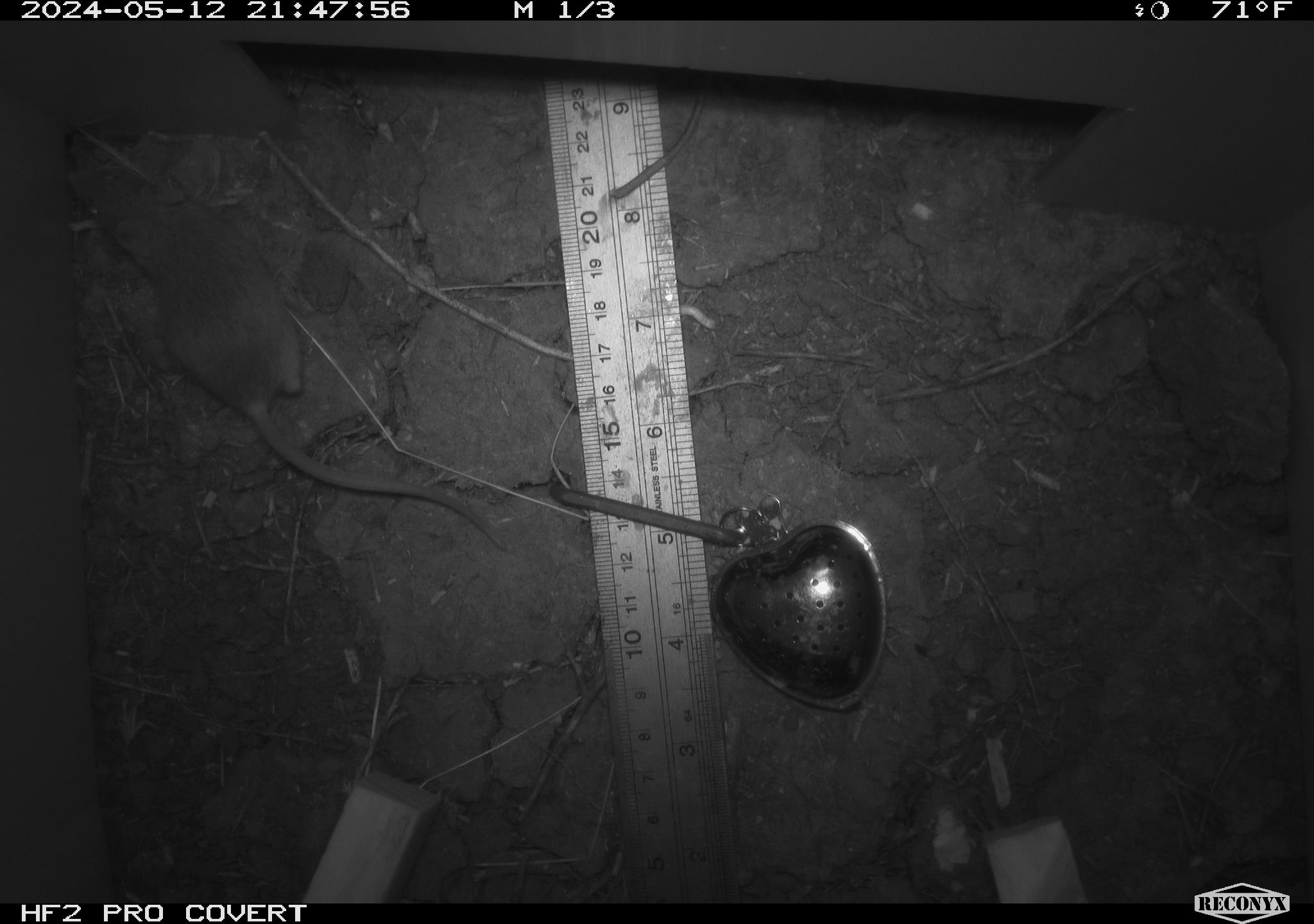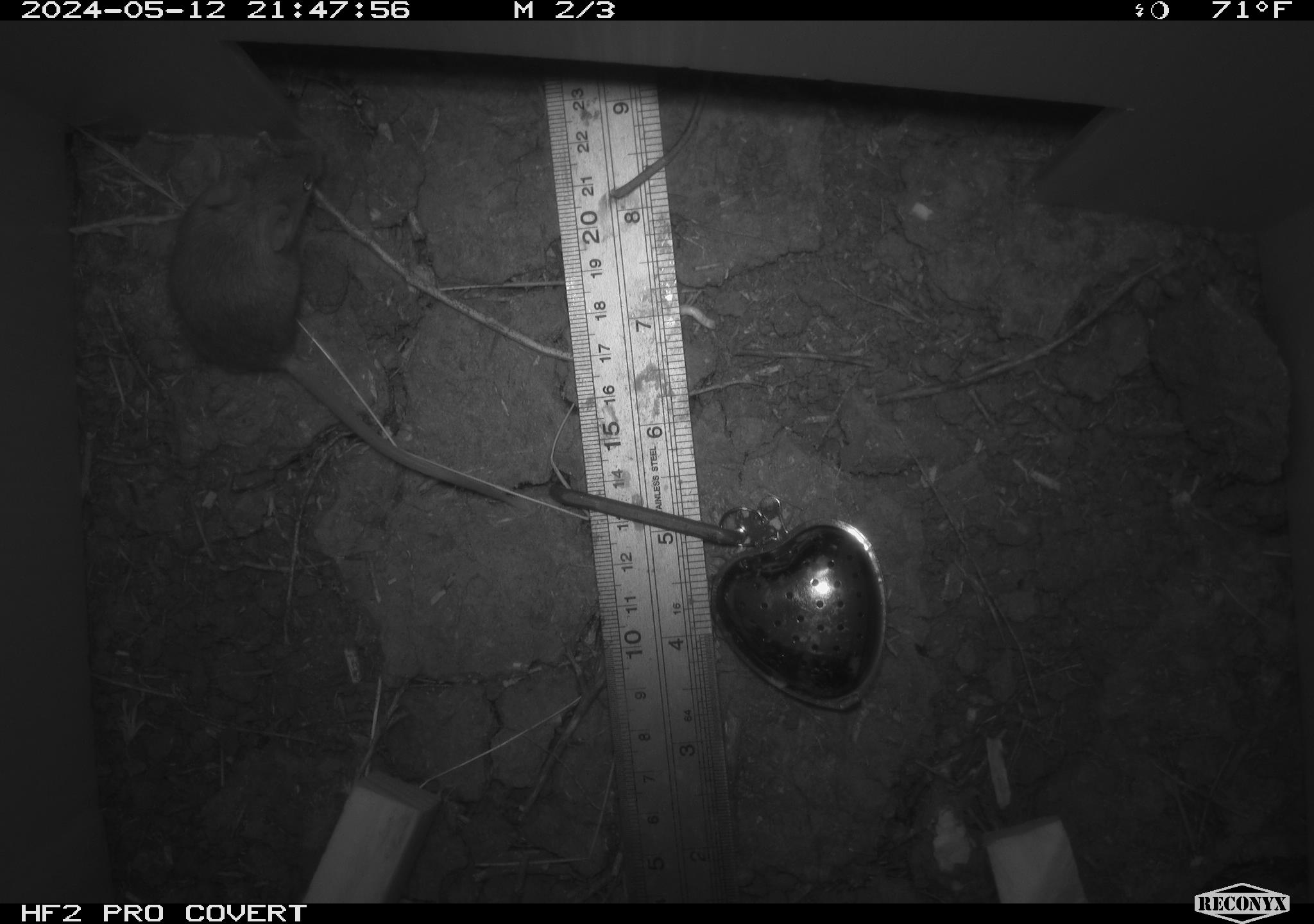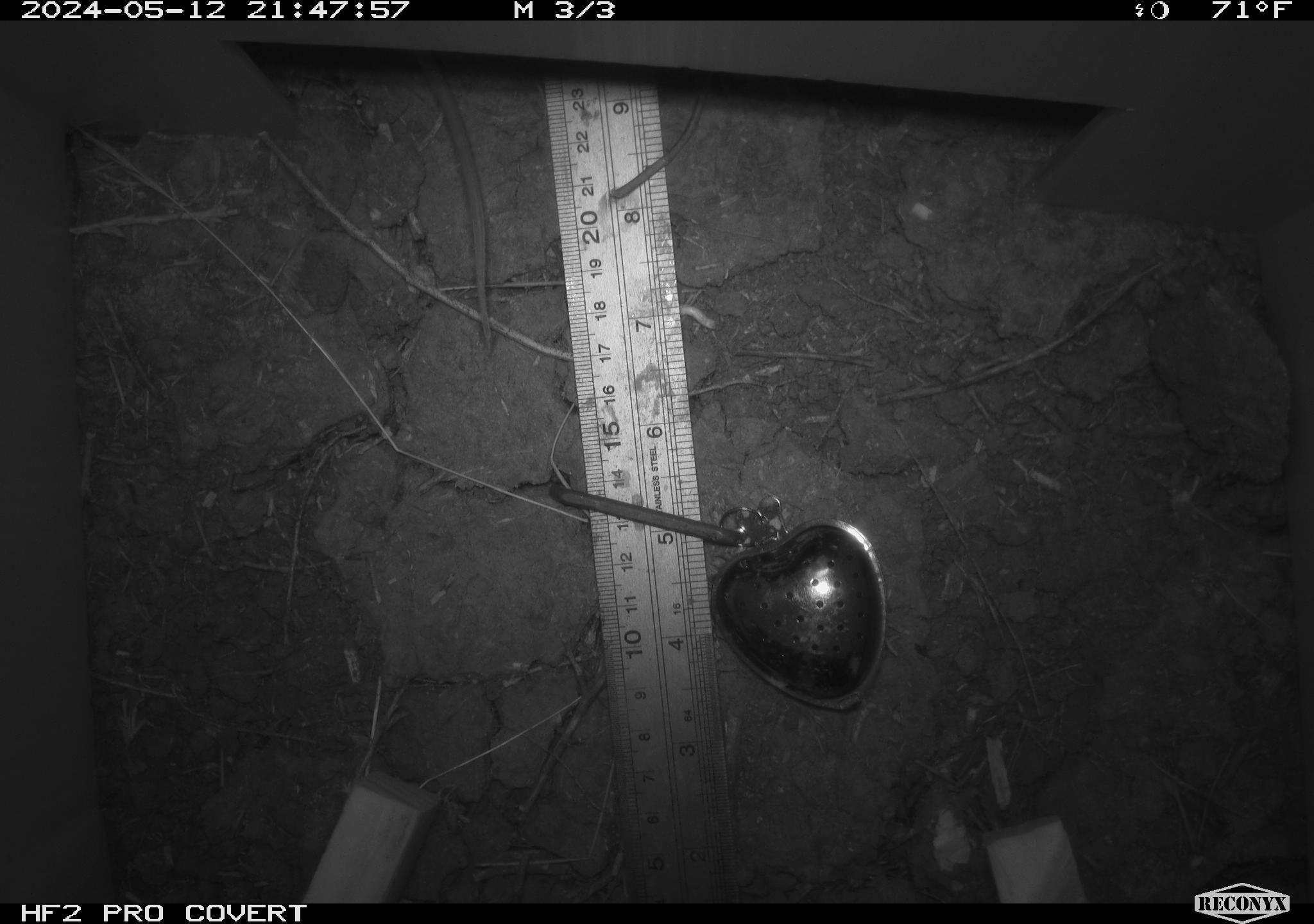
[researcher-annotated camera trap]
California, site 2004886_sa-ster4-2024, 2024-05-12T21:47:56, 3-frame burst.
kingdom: Animalia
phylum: Chordata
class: Mammalia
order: Rodentia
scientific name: Rodentia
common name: mouse species